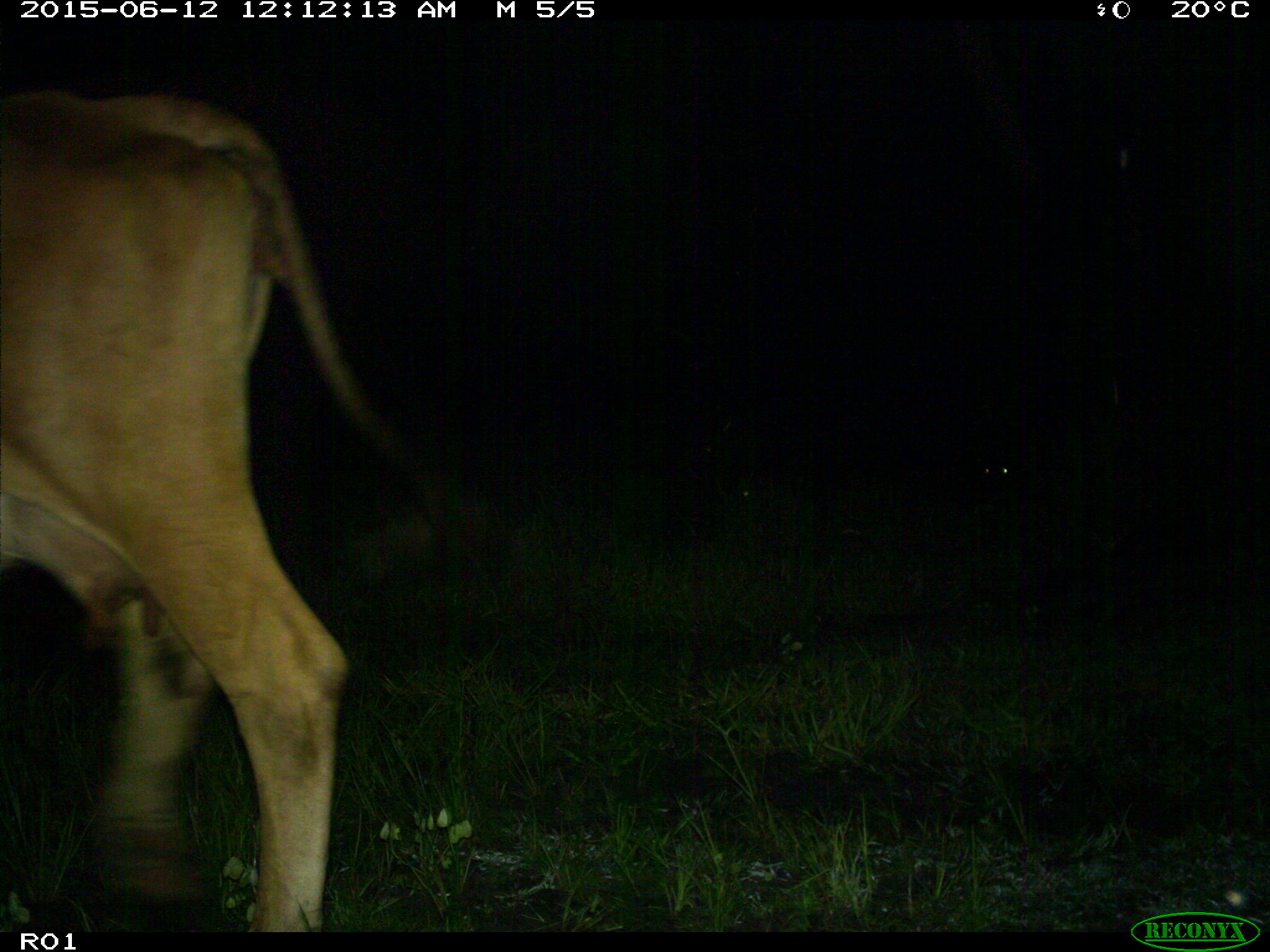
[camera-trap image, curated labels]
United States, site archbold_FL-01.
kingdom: Animalia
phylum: Chordata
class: Mammalia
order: Artiodactyla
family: Bovidae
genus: Bos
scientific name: Bos taurus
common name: domestic cow